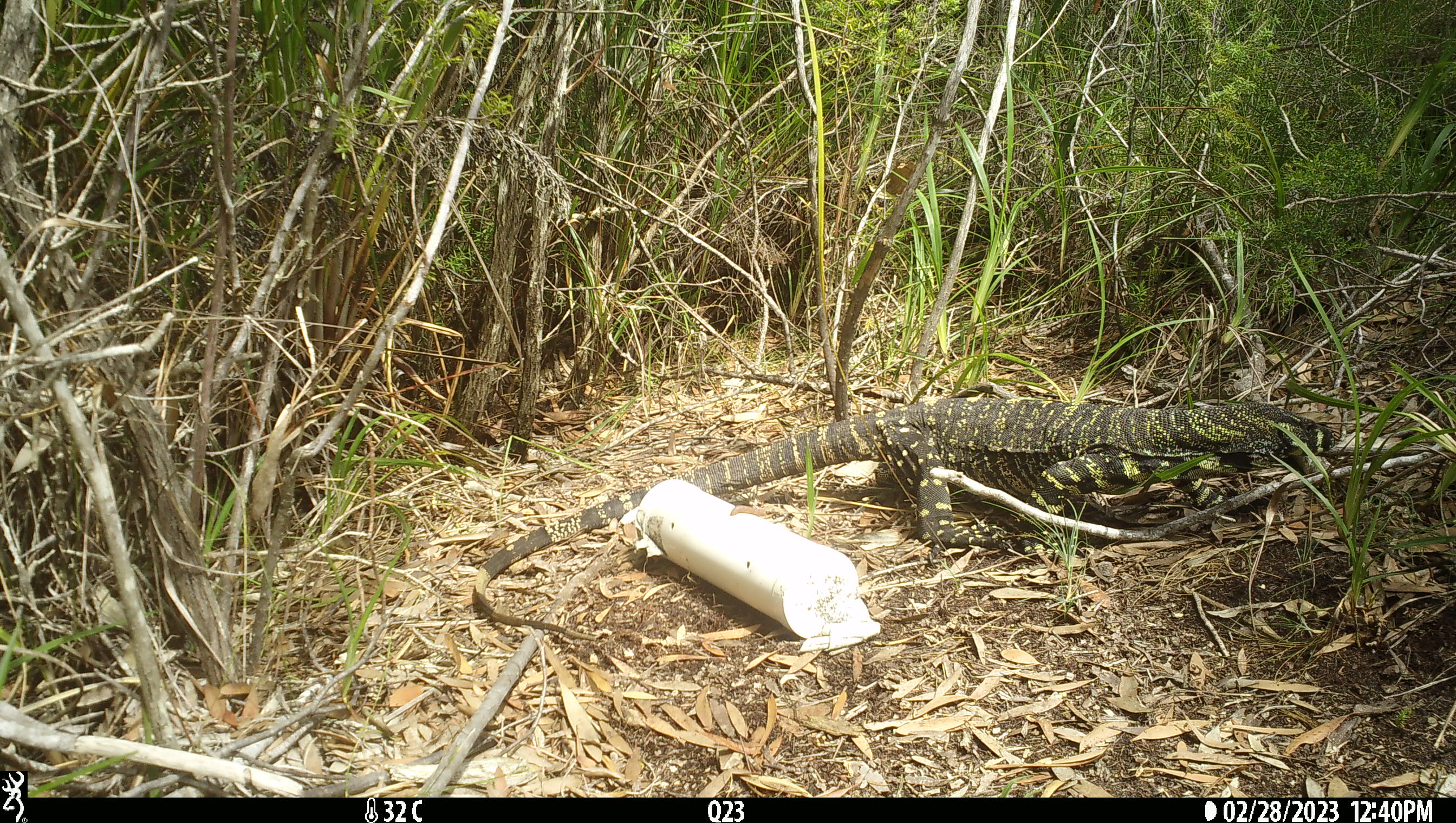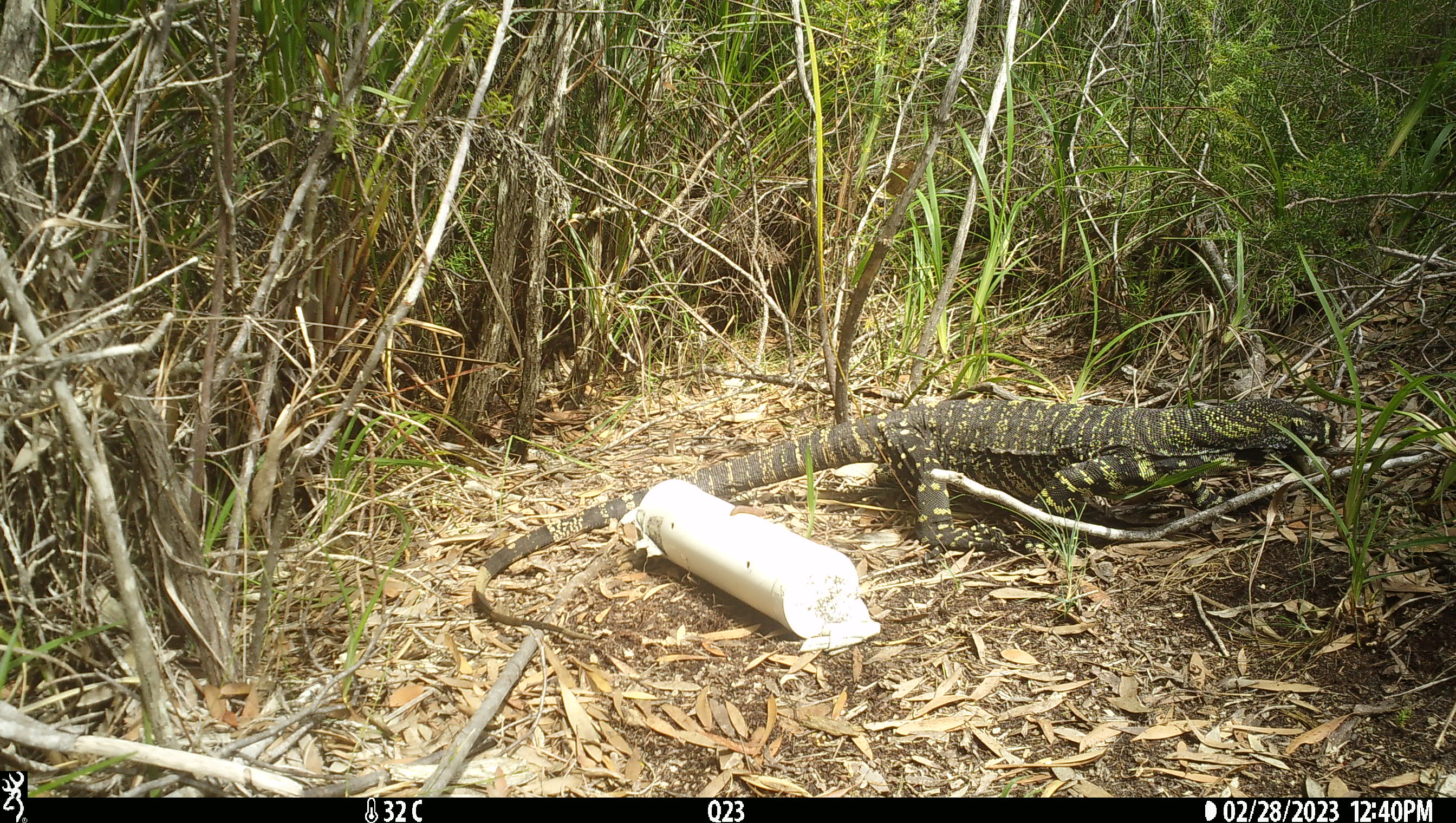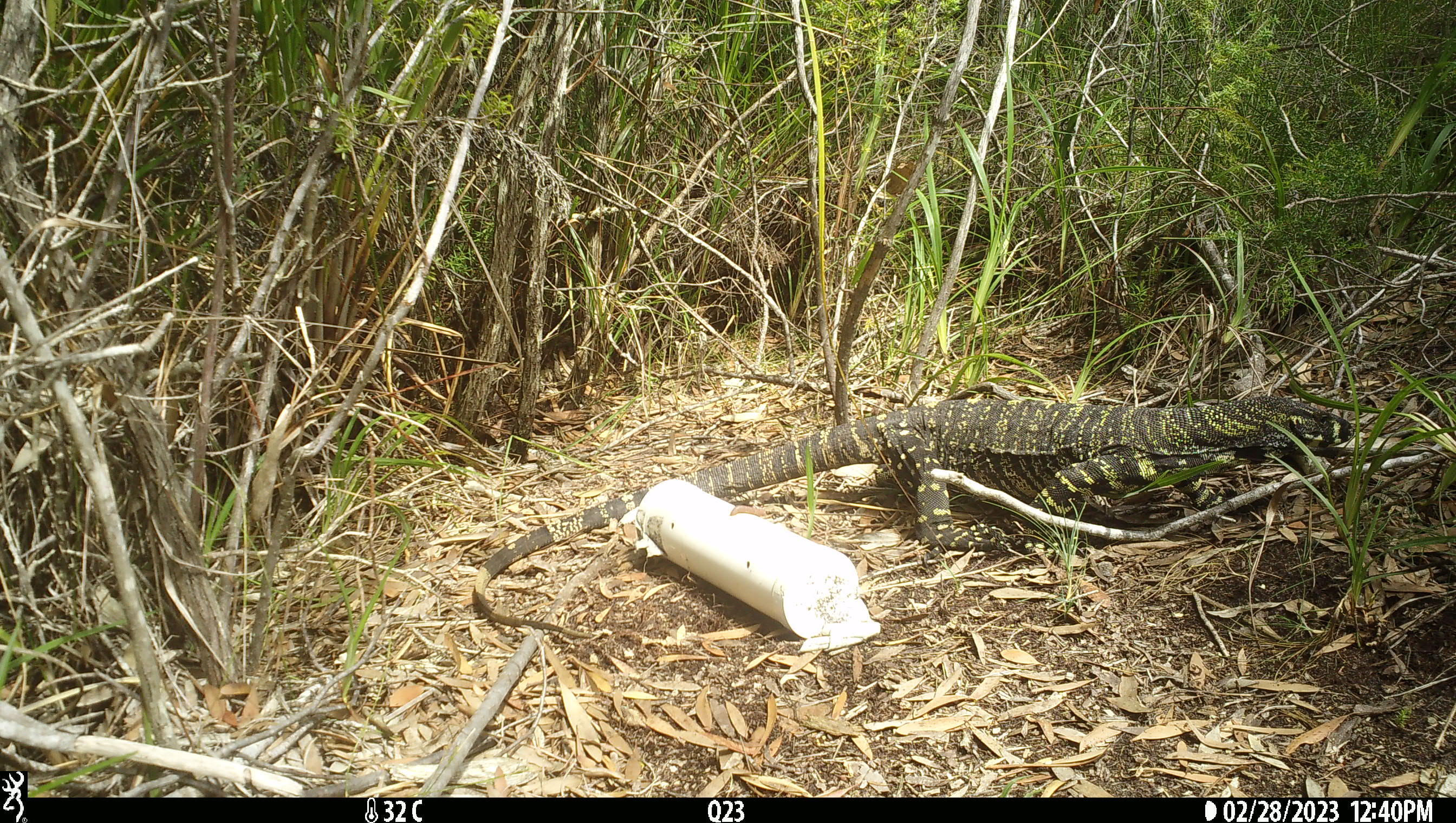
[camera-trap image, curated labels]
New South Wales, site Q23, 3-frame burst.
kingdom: Animalia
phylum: Chordata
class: Reptilia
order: Squamata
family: Varanidae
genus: Varanus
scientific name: Varanus varius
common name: lace monitor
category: goanna